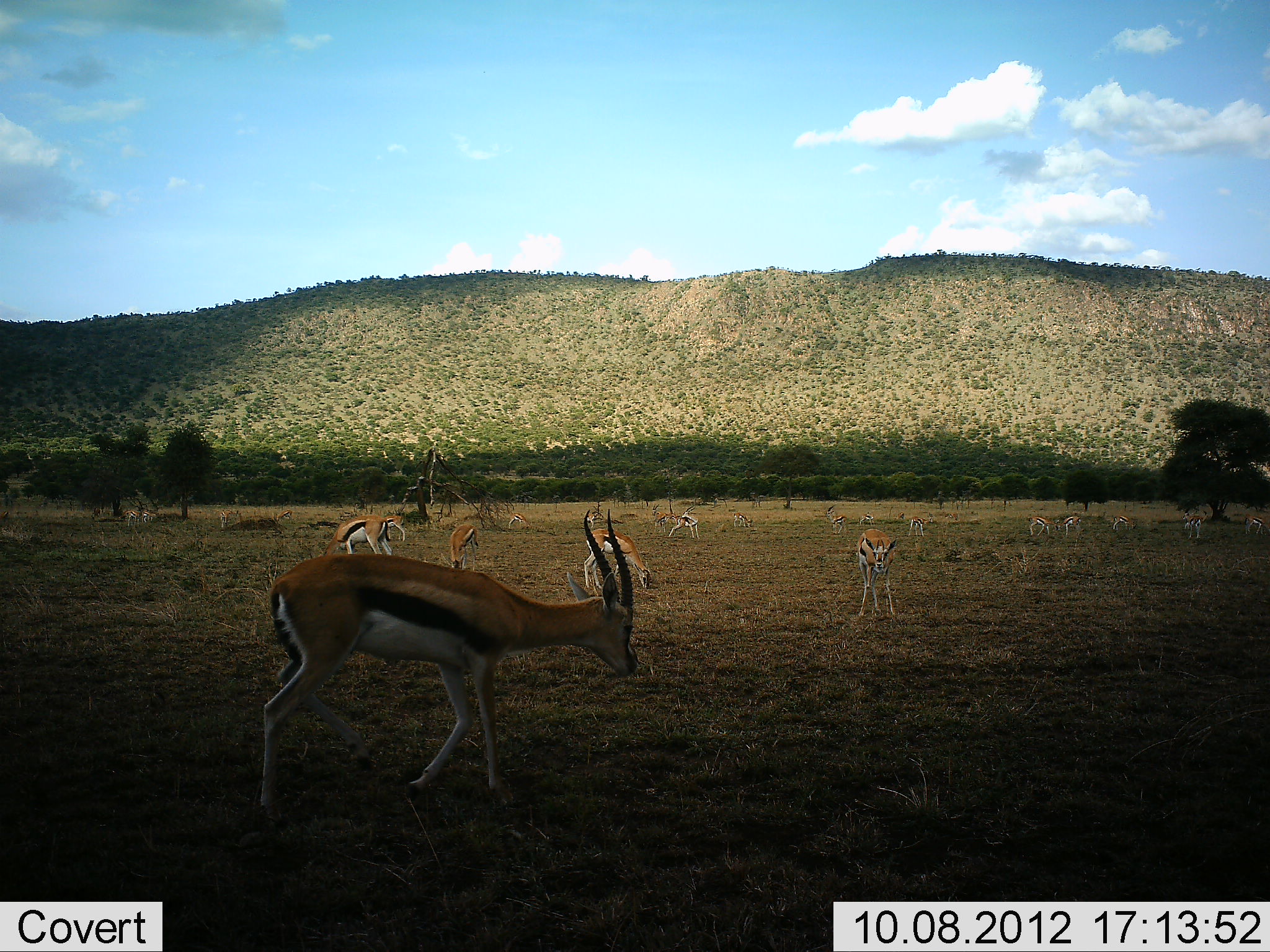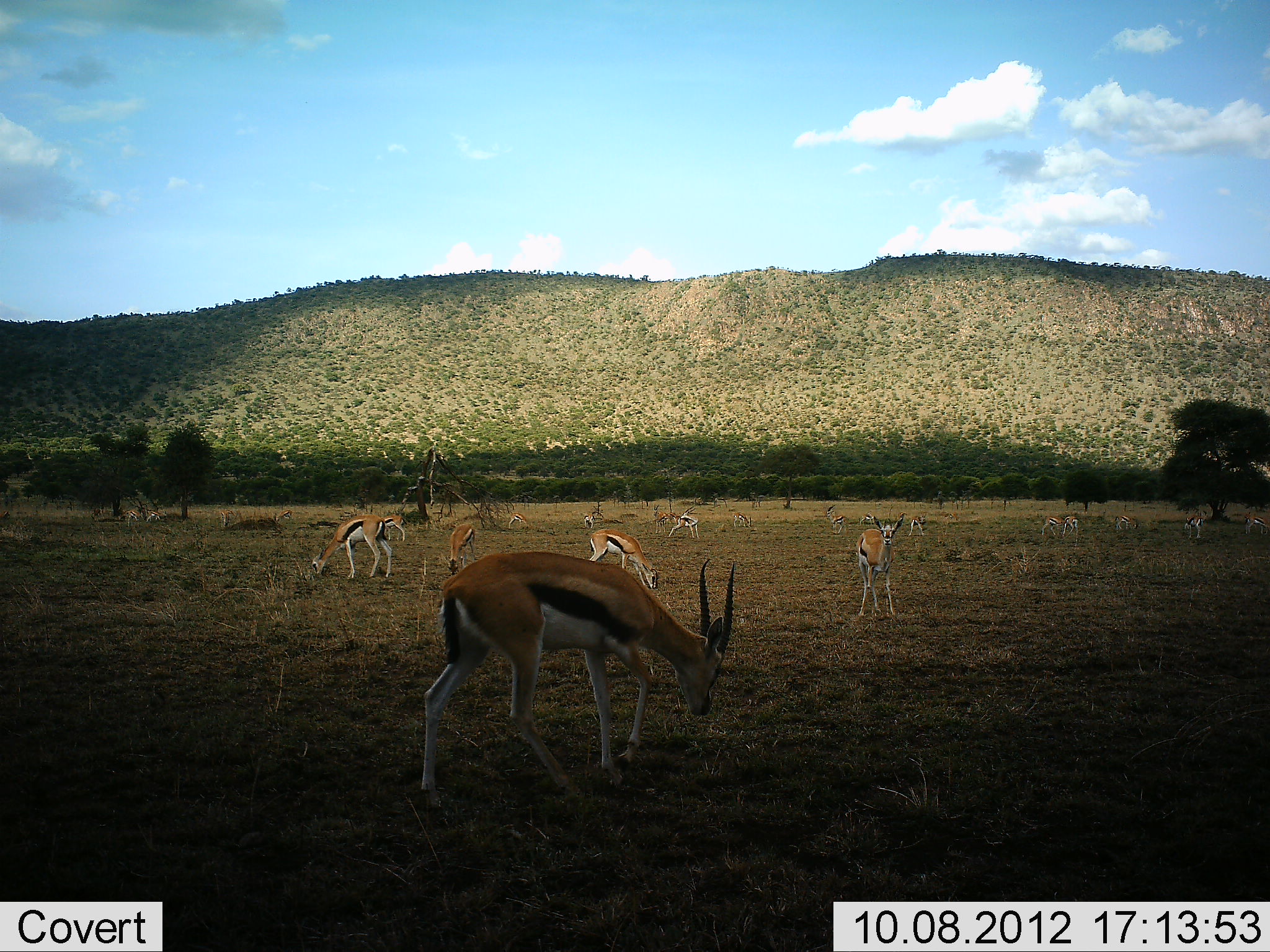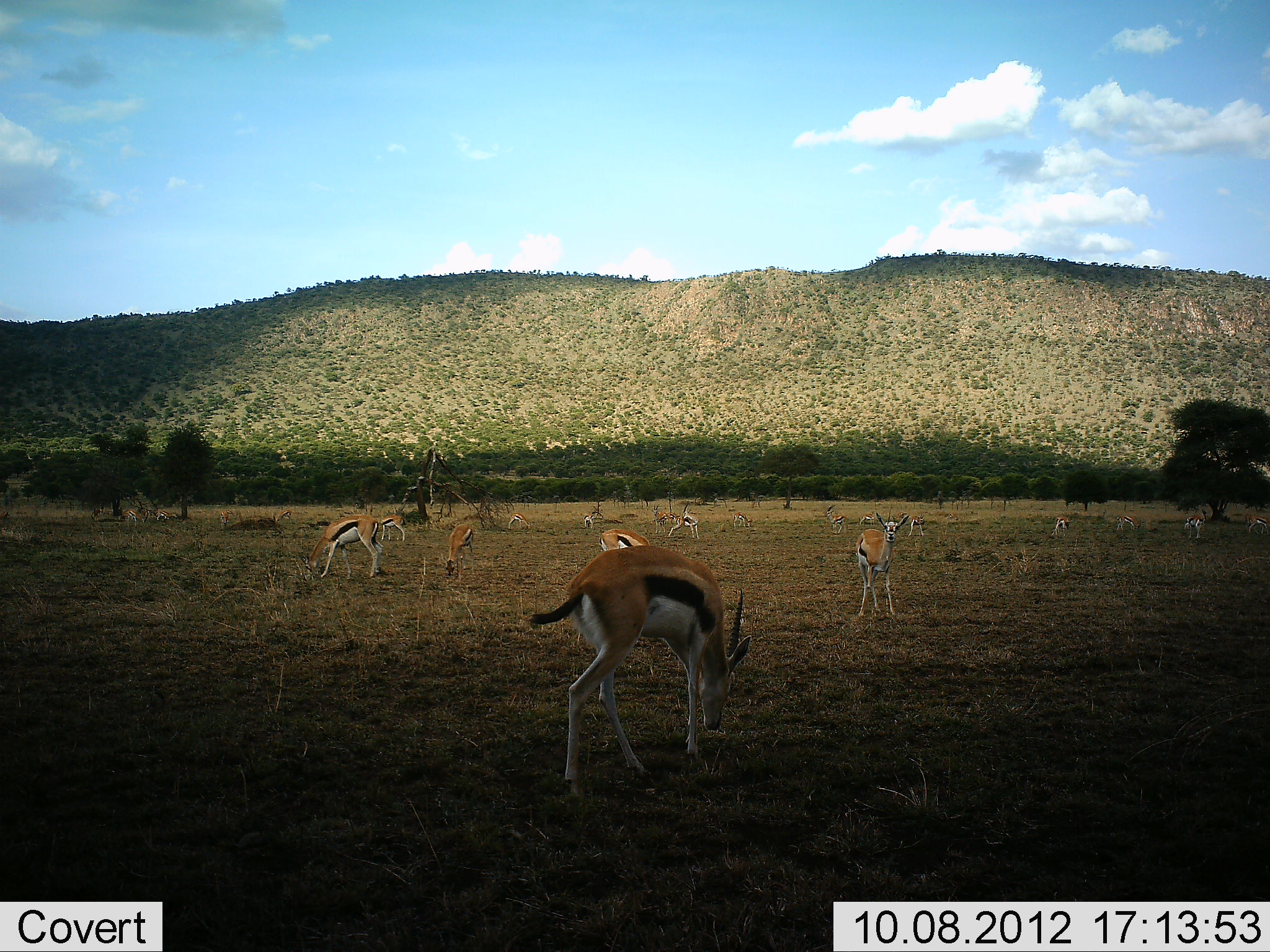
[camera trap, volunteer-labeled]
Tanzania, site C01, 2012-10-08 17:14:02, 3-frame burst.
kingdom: Animalia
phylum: Chordata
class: Mammalia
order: Artiodactyla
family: Bovidae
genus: Eudorcas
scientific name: Eudorcas thomsonii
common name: thomson's gazelle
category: gazellethomsons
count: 11-50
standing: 80%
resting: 0%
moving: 60%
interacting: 0%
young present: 0%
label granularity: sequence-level